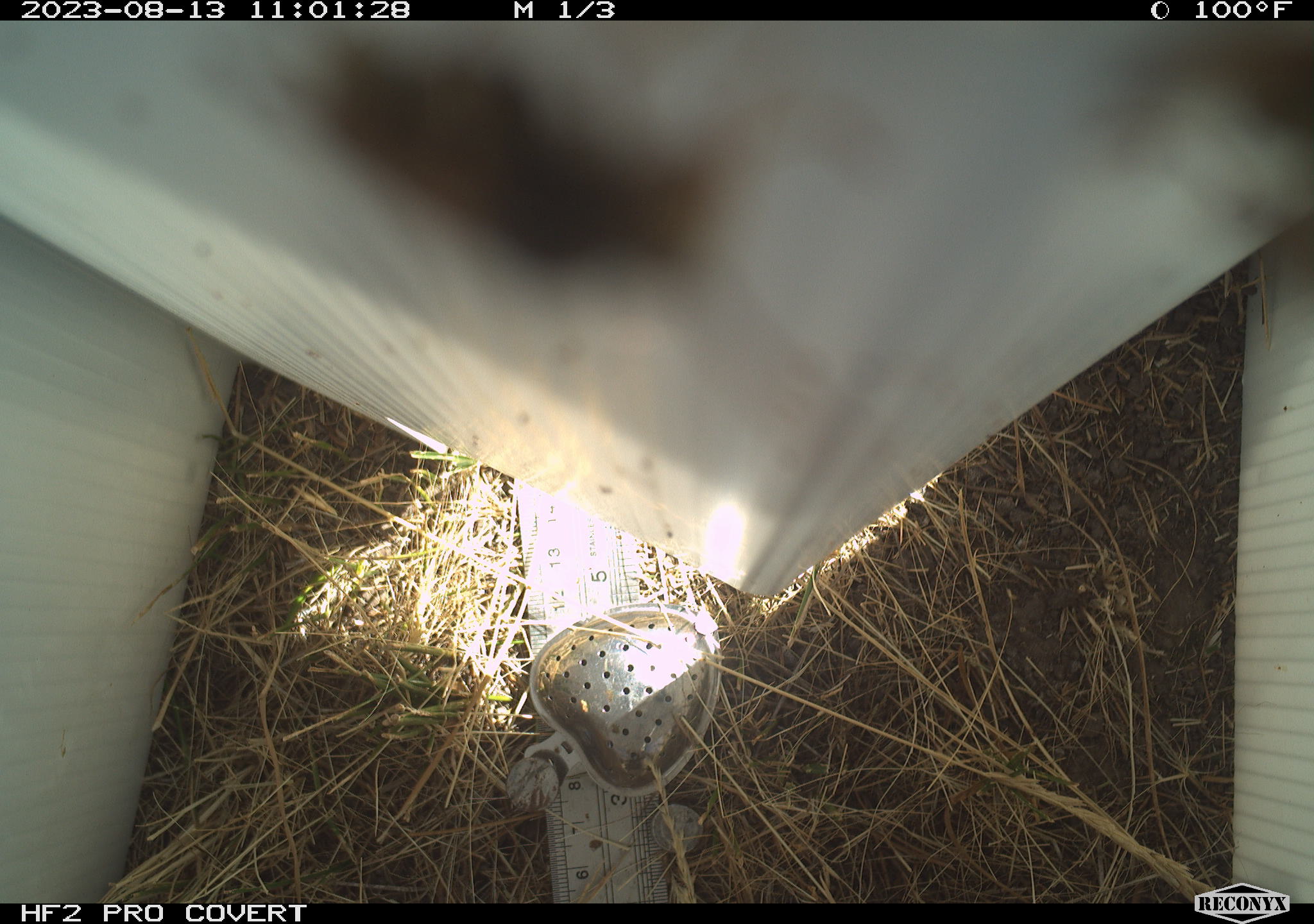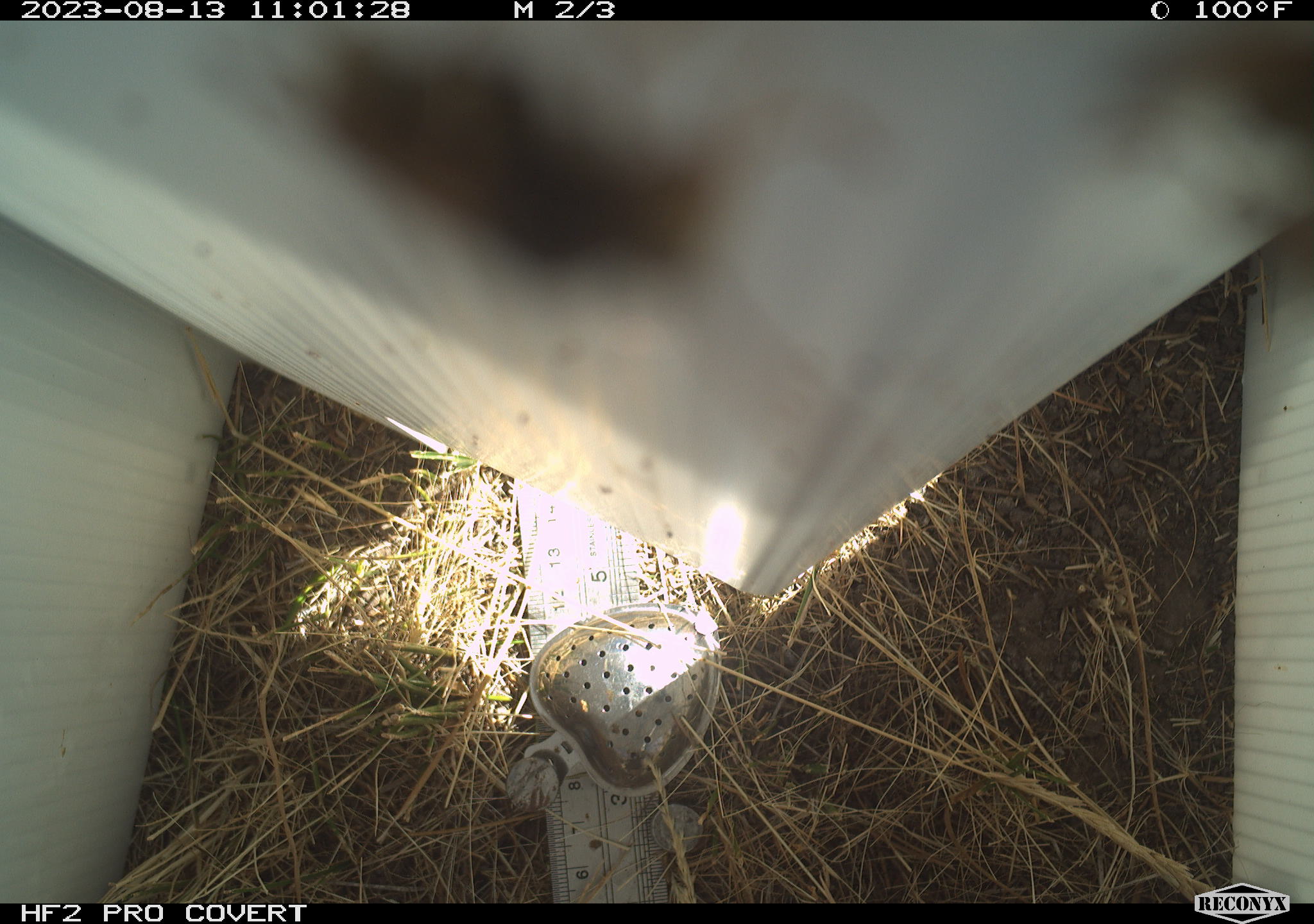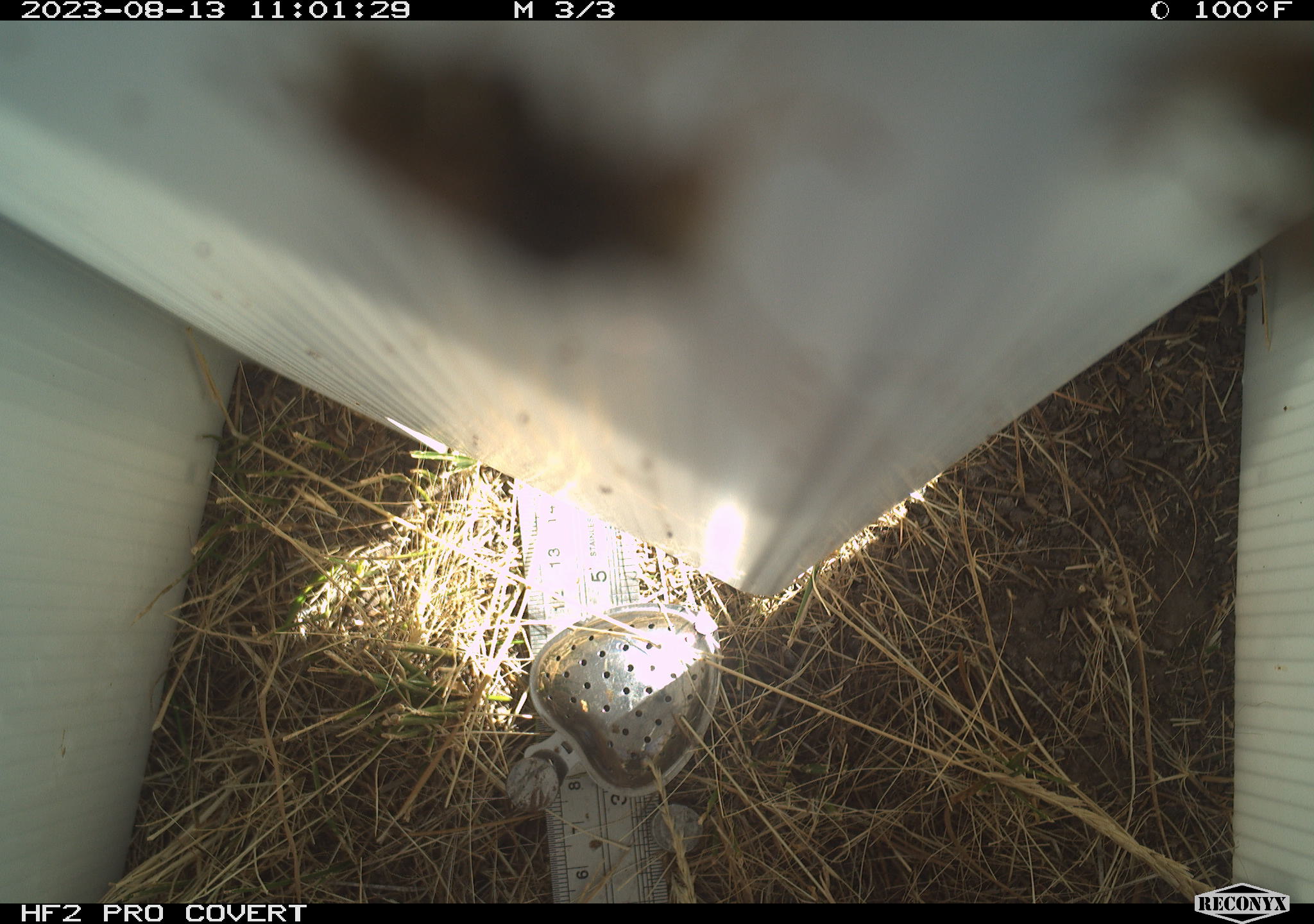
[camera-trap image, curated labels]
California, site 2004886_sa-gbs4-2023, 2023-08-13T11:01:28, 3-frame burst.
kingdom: Animalia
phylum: Arthropoda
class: Insecta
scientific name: Insecta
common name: insect